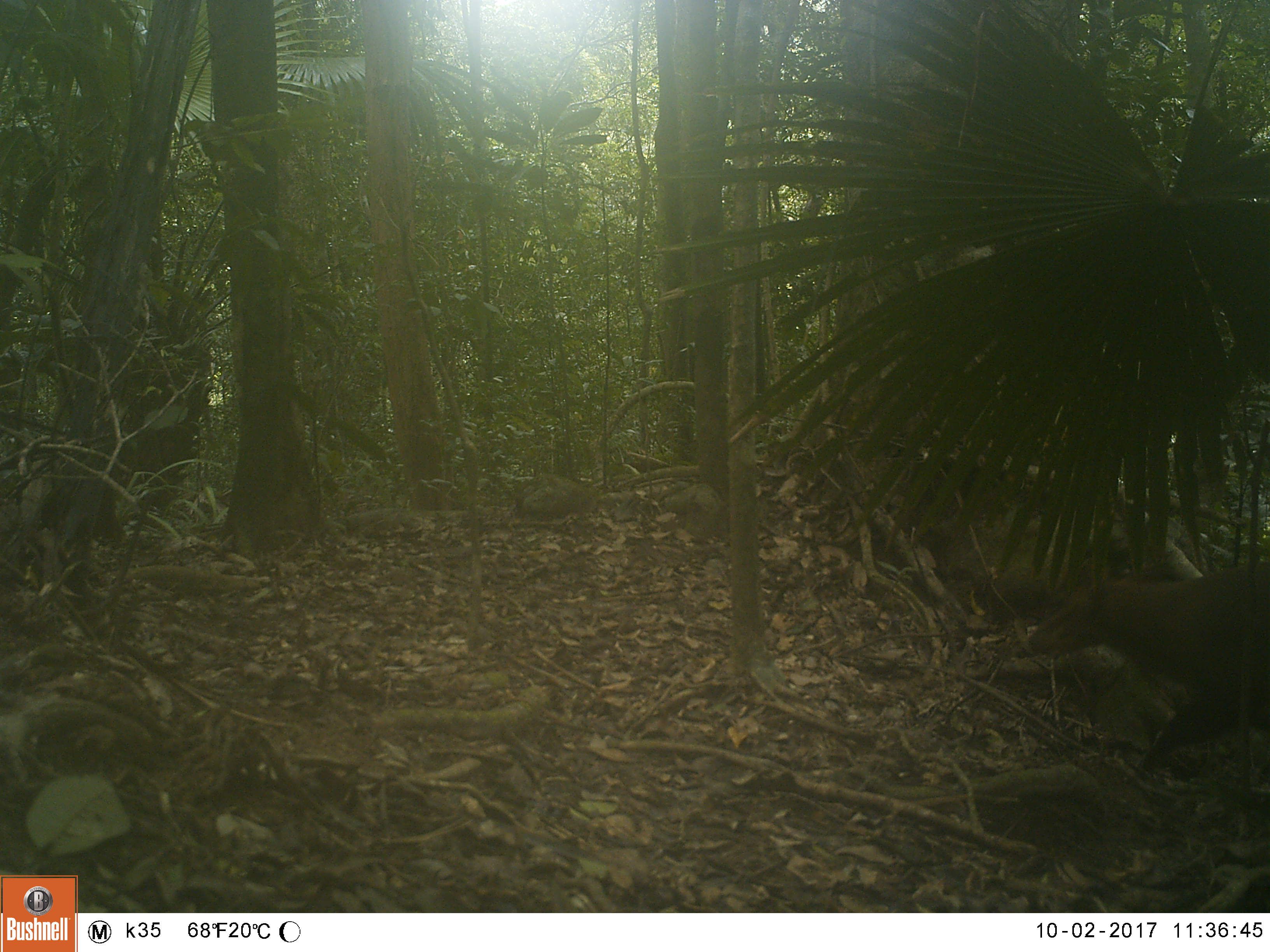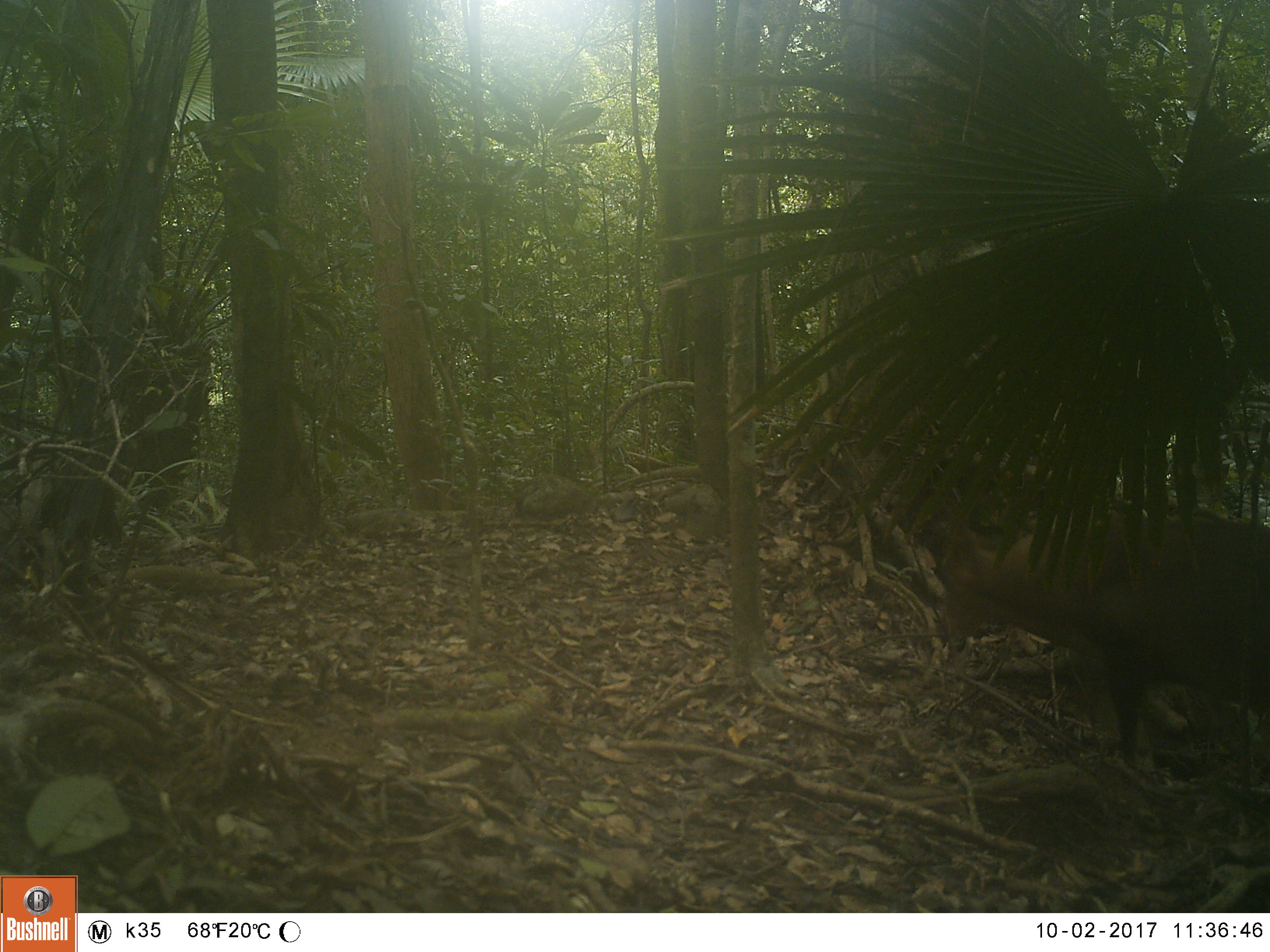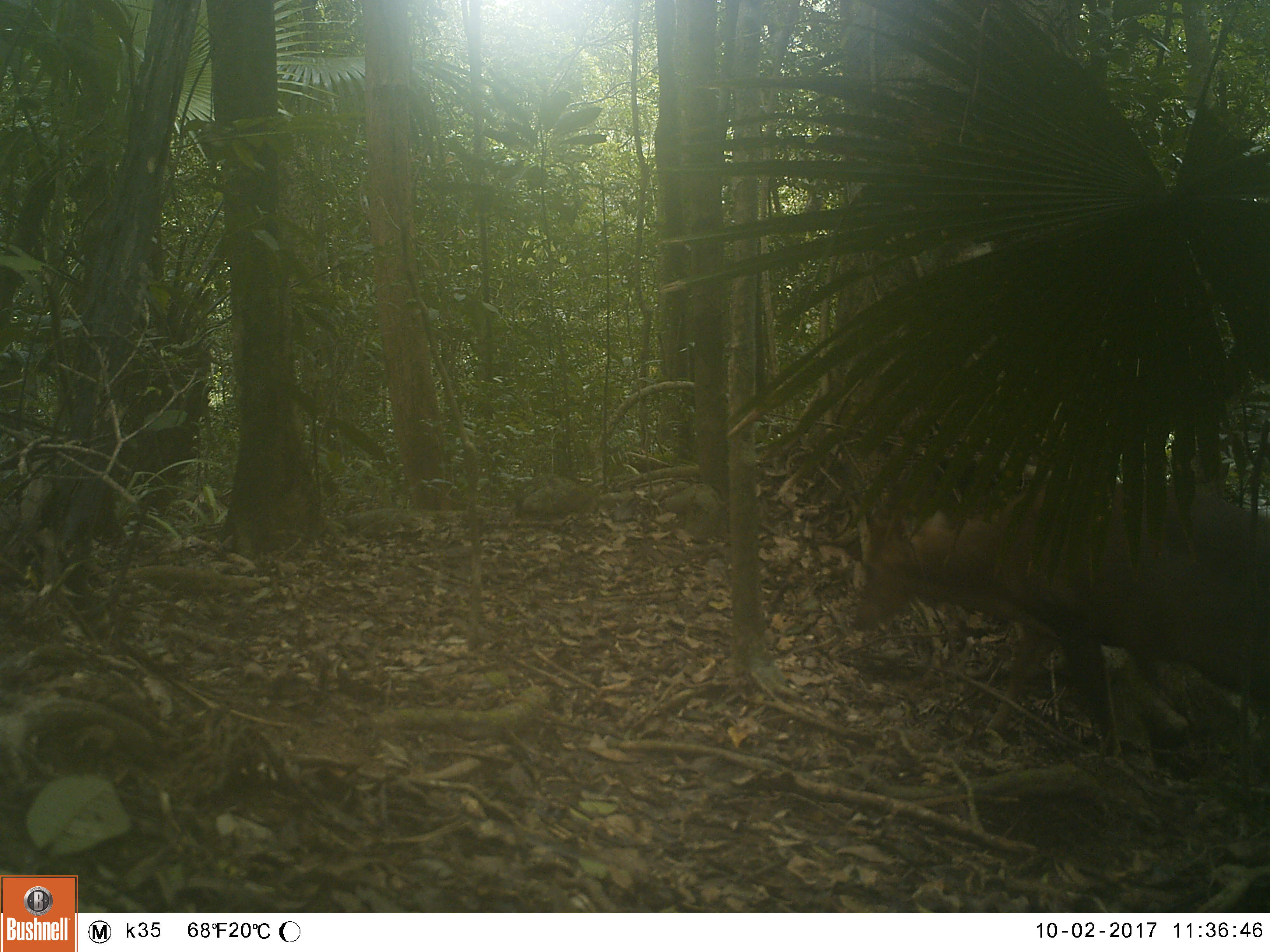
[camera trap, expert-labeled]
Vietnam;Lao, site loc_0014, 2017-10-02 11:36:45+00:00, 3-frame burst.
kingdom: Animalia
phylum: Chordata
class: Mammalia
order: Artiodactyla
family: Cervidae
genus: Muntiacus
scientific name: Muntiacus vuquangensis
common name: large-antlered muntjac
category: large antlered muntjac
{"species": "large antlered muntjac (large-antlered muntjac) (Muntiacus vuquangensis)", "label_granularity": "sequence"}